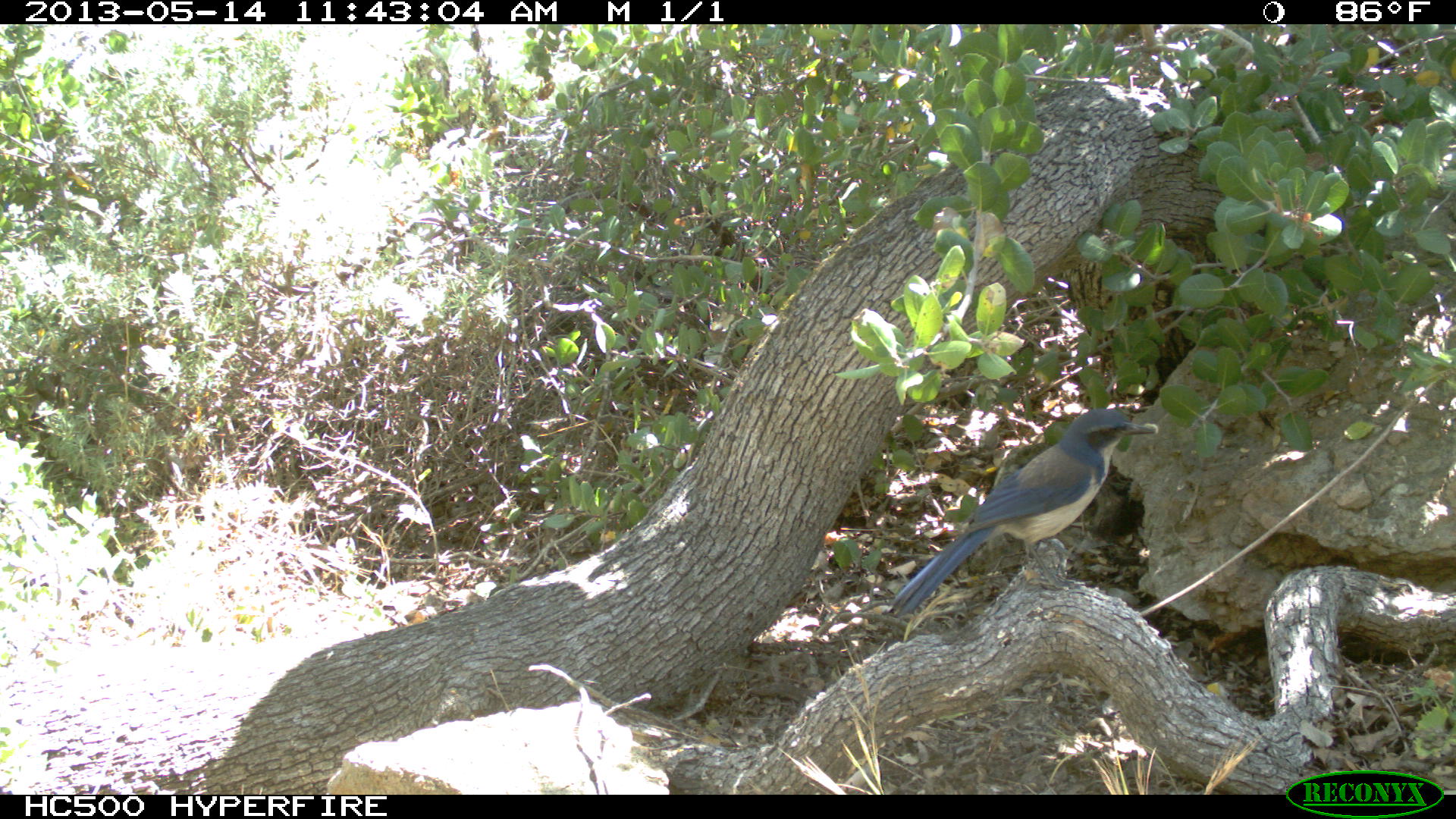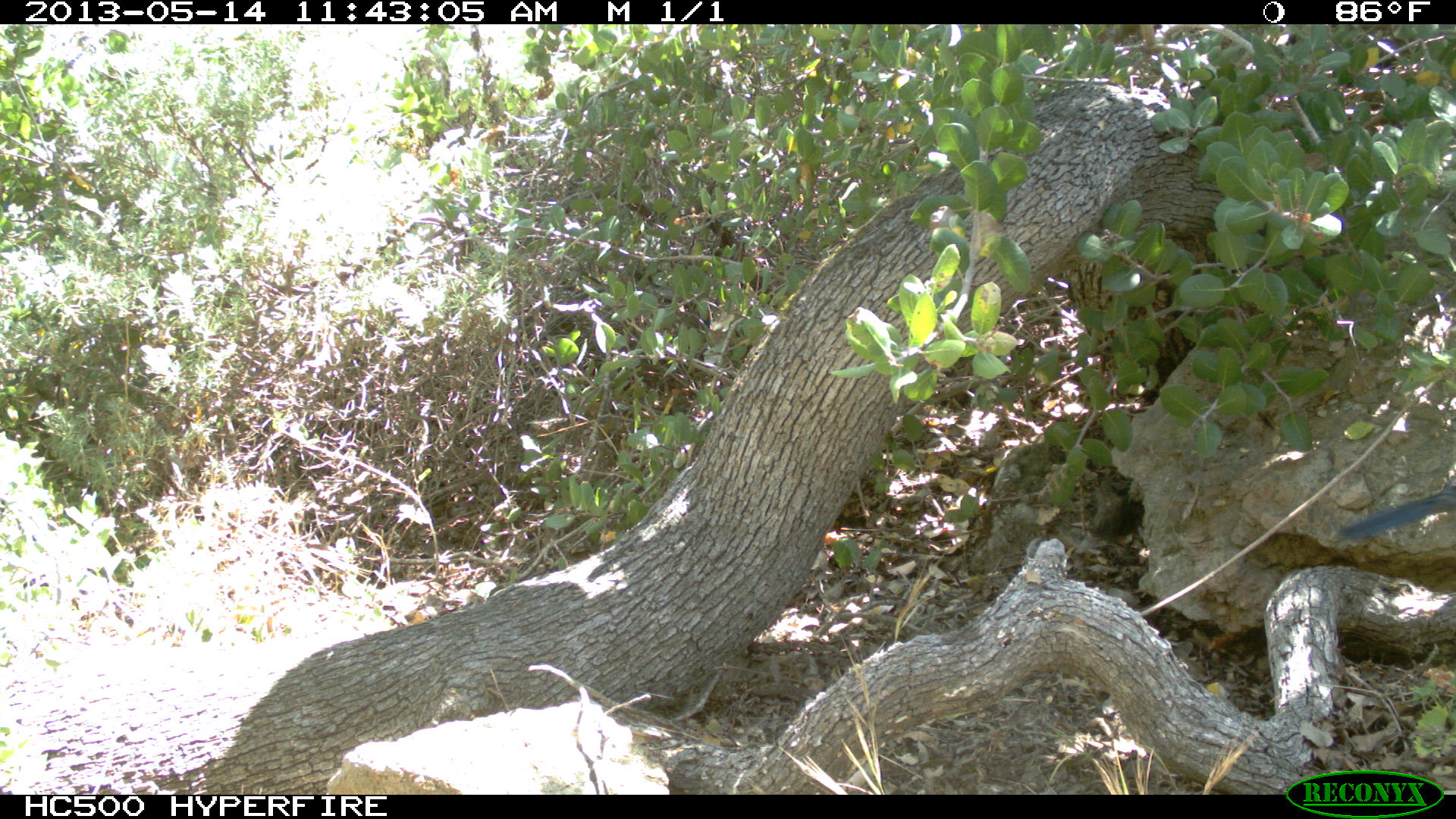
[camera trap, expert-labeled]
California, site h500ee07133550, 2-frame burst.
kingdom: Animalia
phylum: Chordata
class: Aves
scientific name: Aves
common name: bird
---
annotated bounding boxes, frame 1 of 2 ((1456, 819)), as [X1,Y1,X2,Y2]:
bird: [887,408,1154,618]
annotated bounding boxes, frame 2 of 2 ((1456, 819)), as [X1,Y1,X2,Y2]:
bird: [1328,478,1455,547]